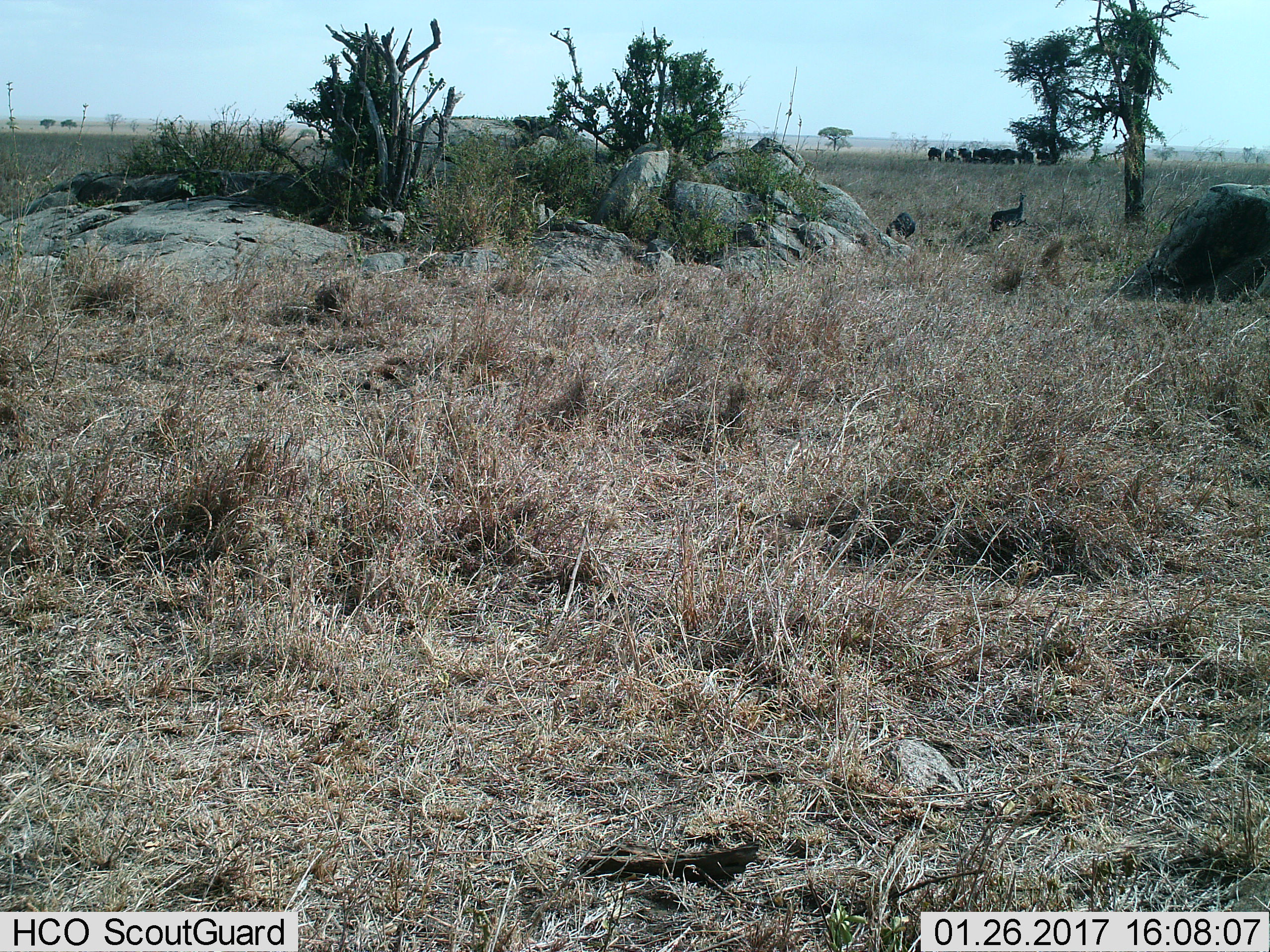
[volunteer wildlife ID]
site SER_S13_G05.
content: unidentified animal